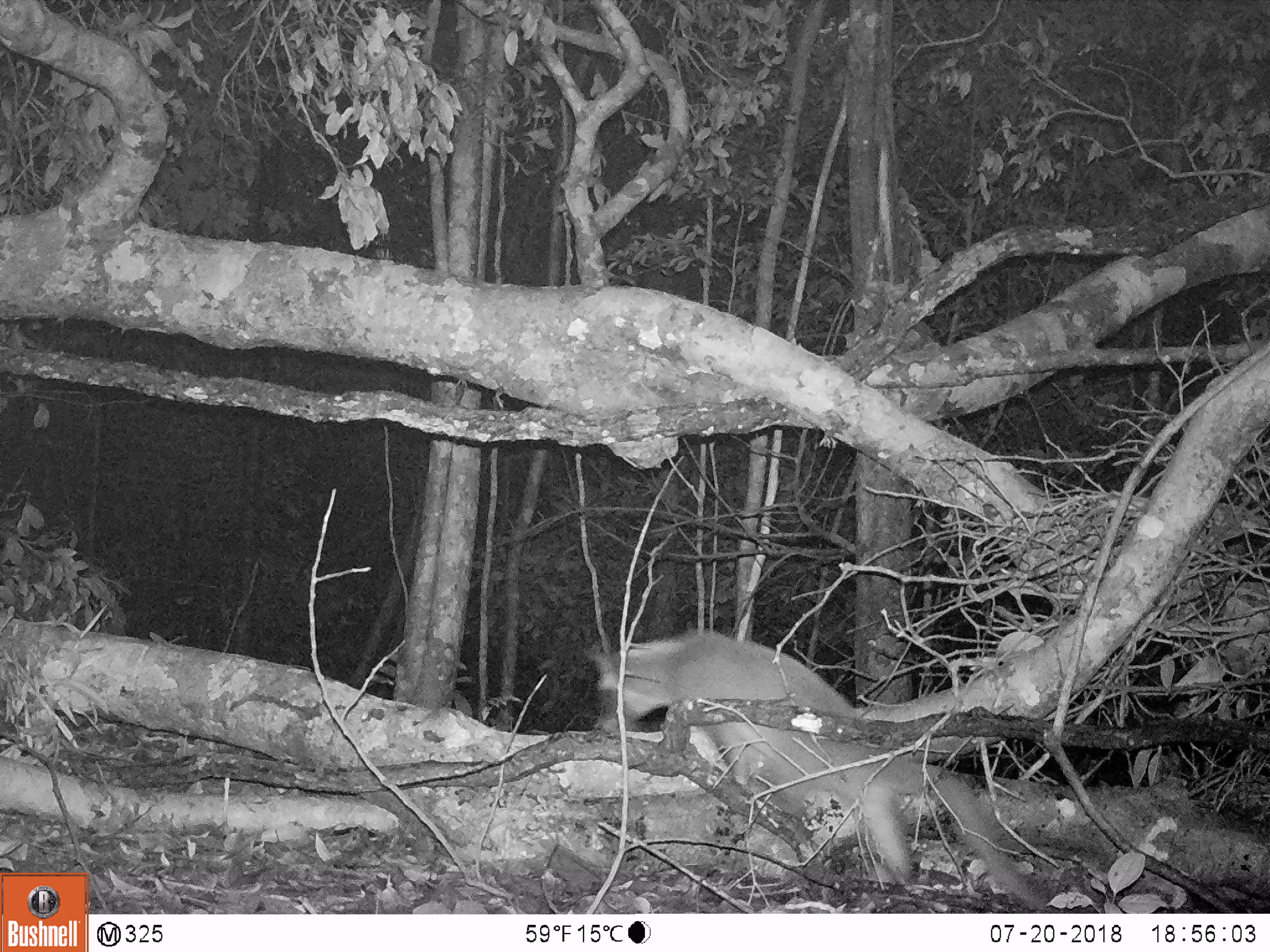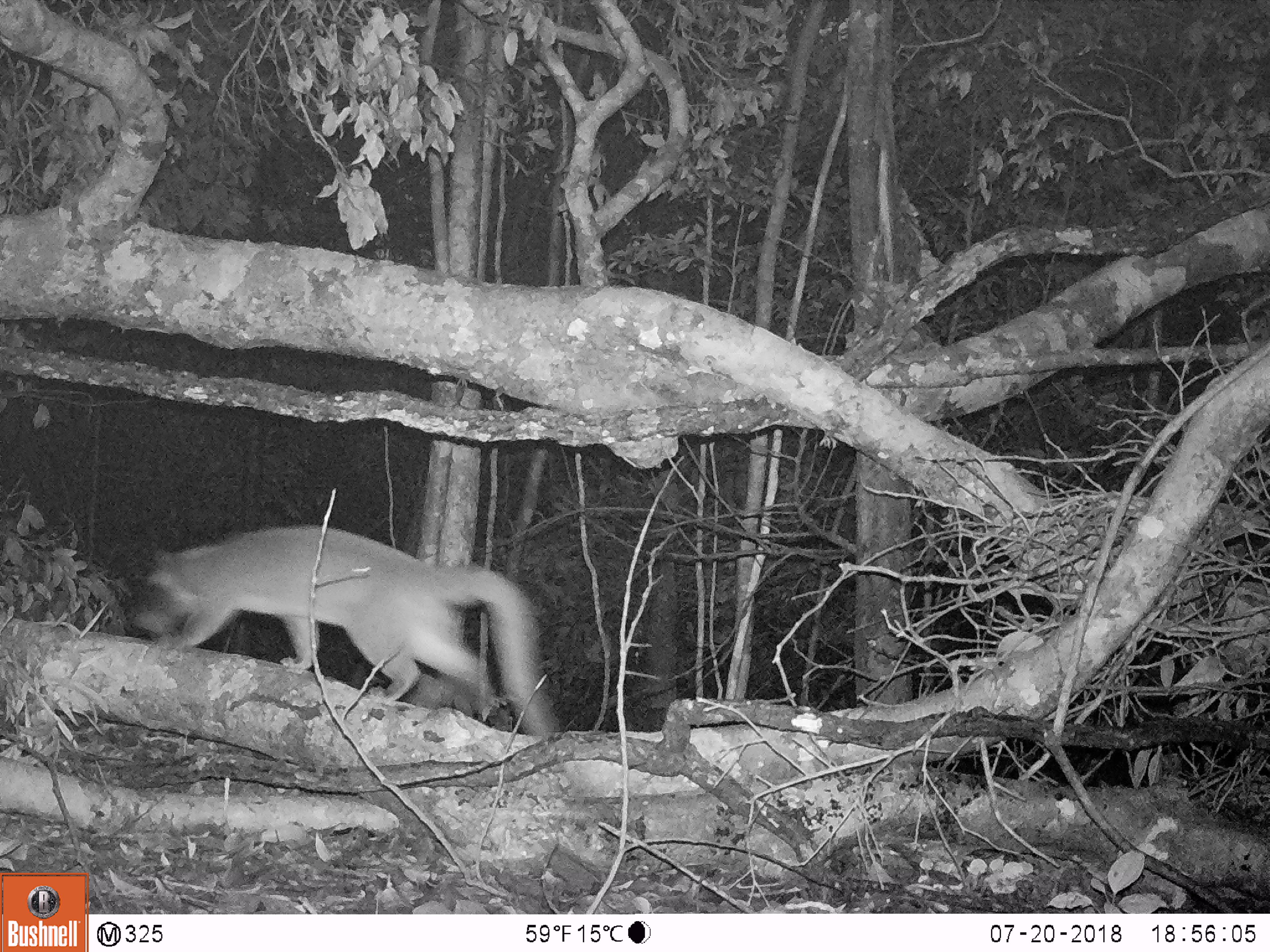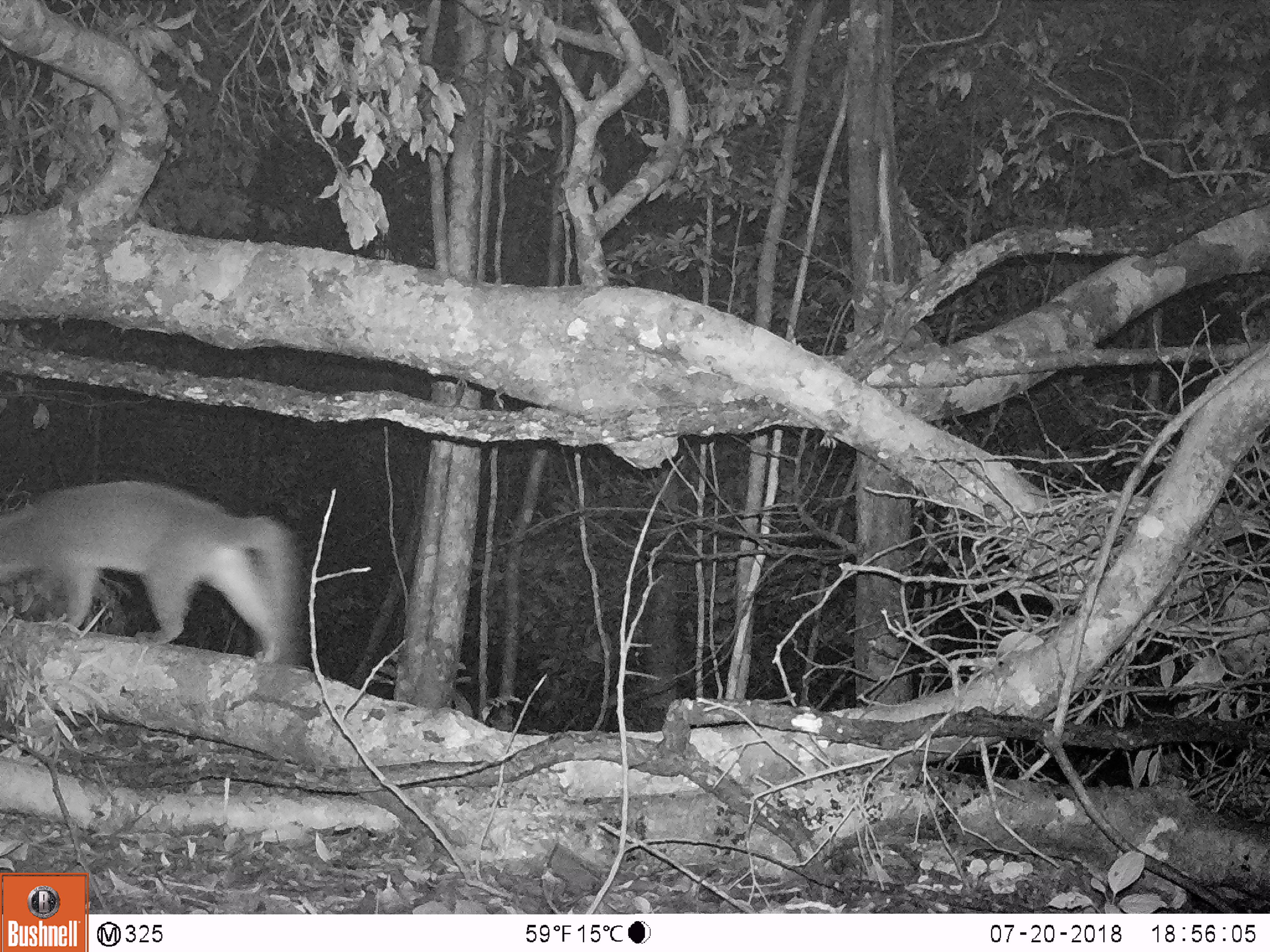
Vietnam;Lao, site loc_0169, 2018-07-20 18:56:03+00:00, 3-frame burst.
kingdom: Animalia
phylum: Chordata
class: Mammalia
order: Carnivora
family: Viverridae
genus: Paguma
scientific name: Paguma larvata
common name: masked palm civet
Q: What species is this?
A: Masked palm civet (Paguma larvata).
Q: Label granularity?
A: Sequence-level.